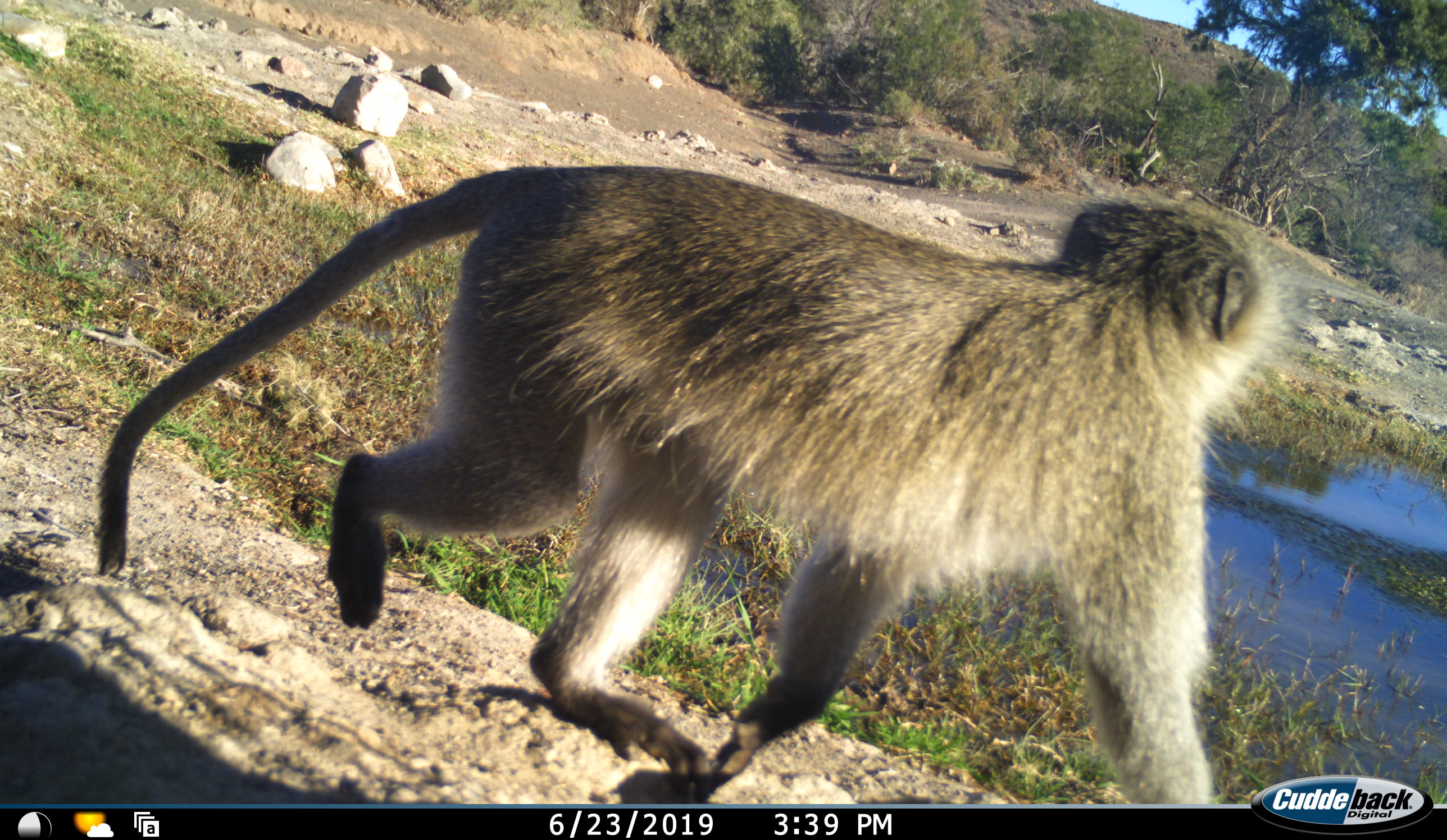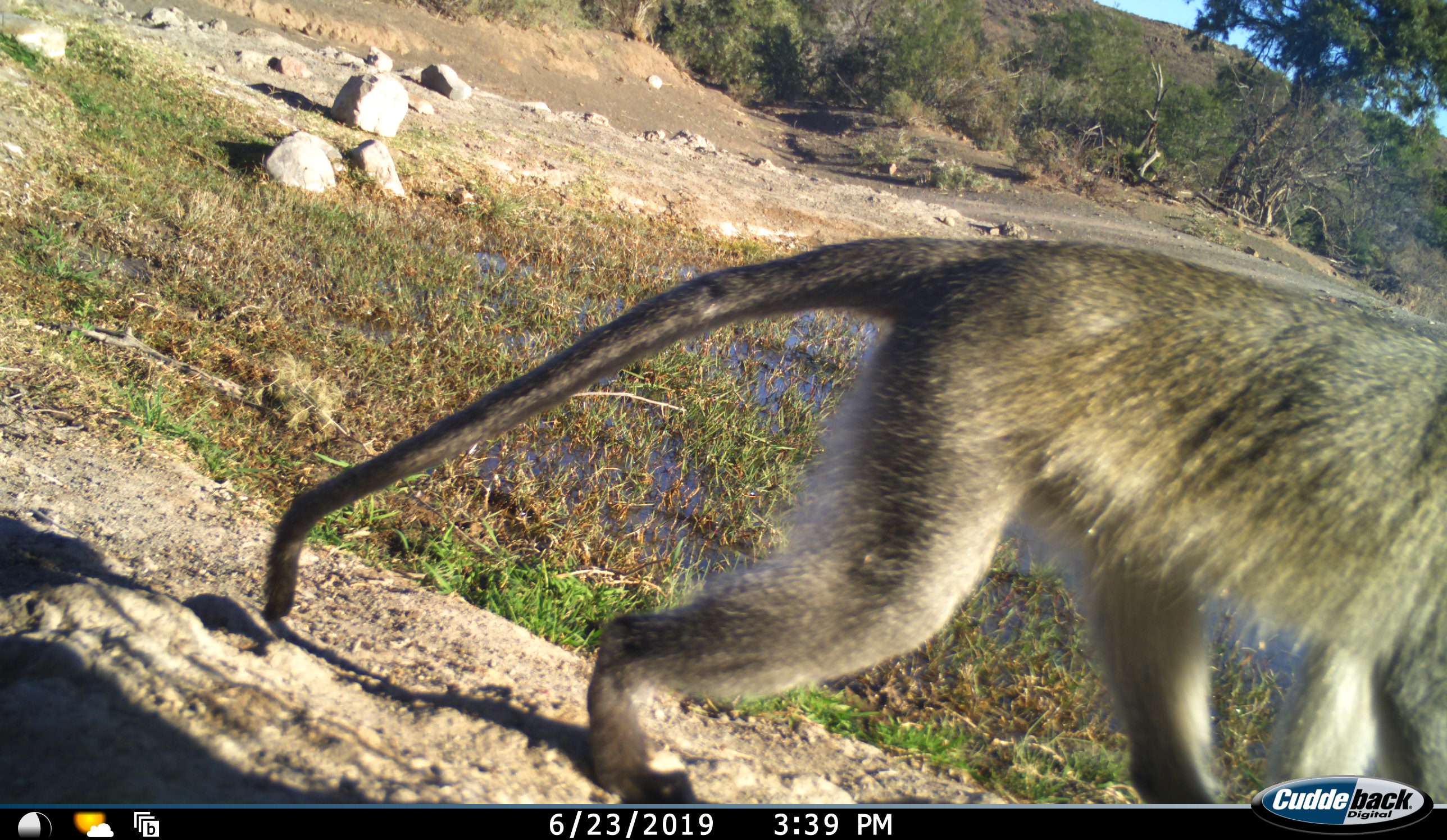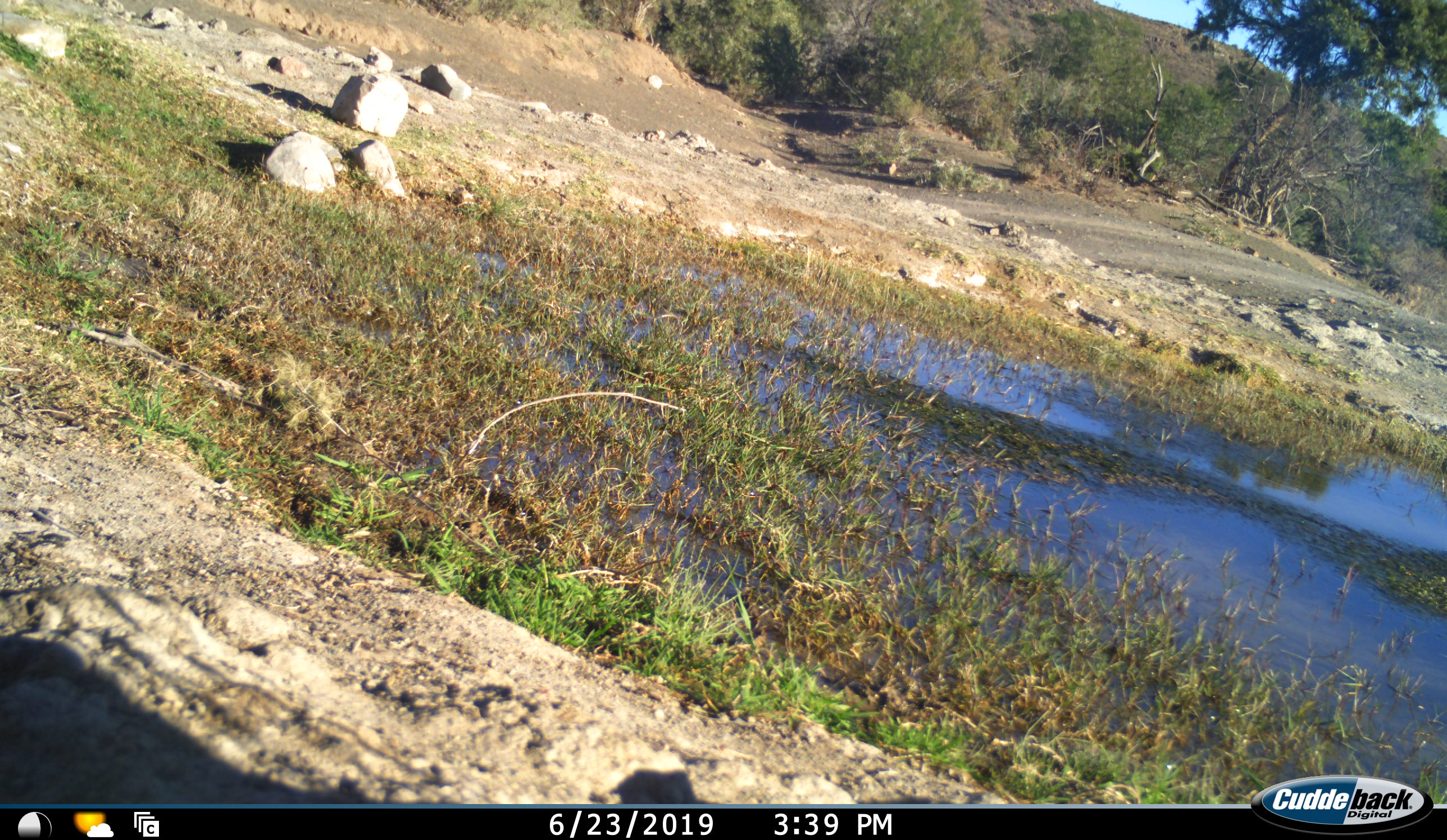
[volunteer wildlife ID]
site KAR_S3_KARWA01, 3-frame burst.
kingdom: Animalia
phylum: Chordata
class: Mammalia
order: Primates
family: Cercopithecidae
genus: Chlorocebus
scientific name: Chlorocebus pygerythrus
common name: vervet monkey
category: monkeyvervet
Monkeyvervet (vervet monkey) (Chlorocebus pygerythrus), count 1. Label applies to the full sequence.